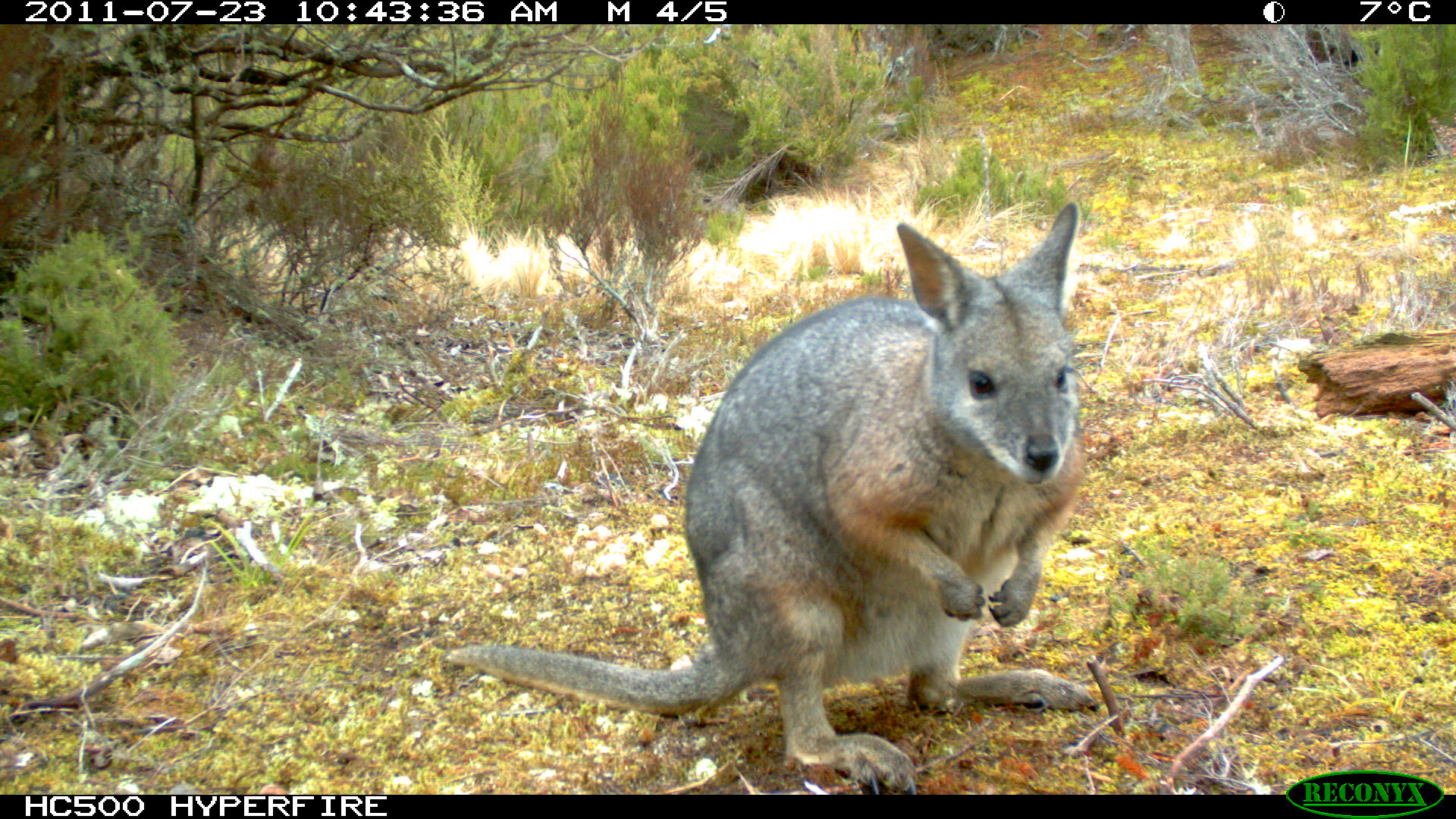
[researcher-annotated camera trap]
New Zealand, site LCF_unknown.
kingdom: Animalia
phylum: Chordata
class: Mammalia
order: Diprotodontia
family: Macropodidae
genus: Notamacropus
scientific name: Notamacropus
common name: wallaby